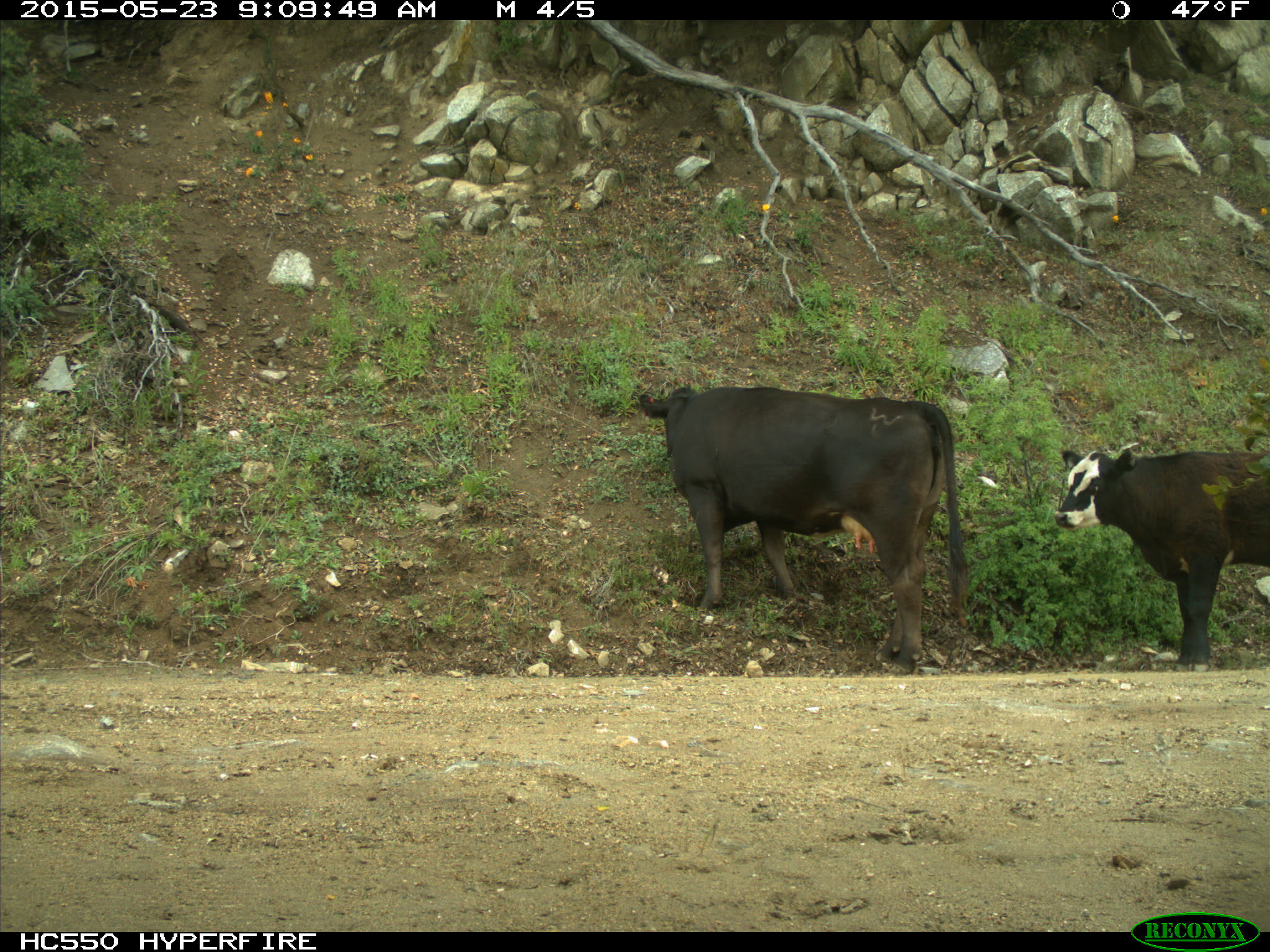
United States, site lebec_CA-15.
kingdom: Animalia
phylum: Chordata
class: Mammalia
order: Artiodactyla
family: Bovidae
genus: Bos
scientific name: Bos taurus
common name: domestic cow